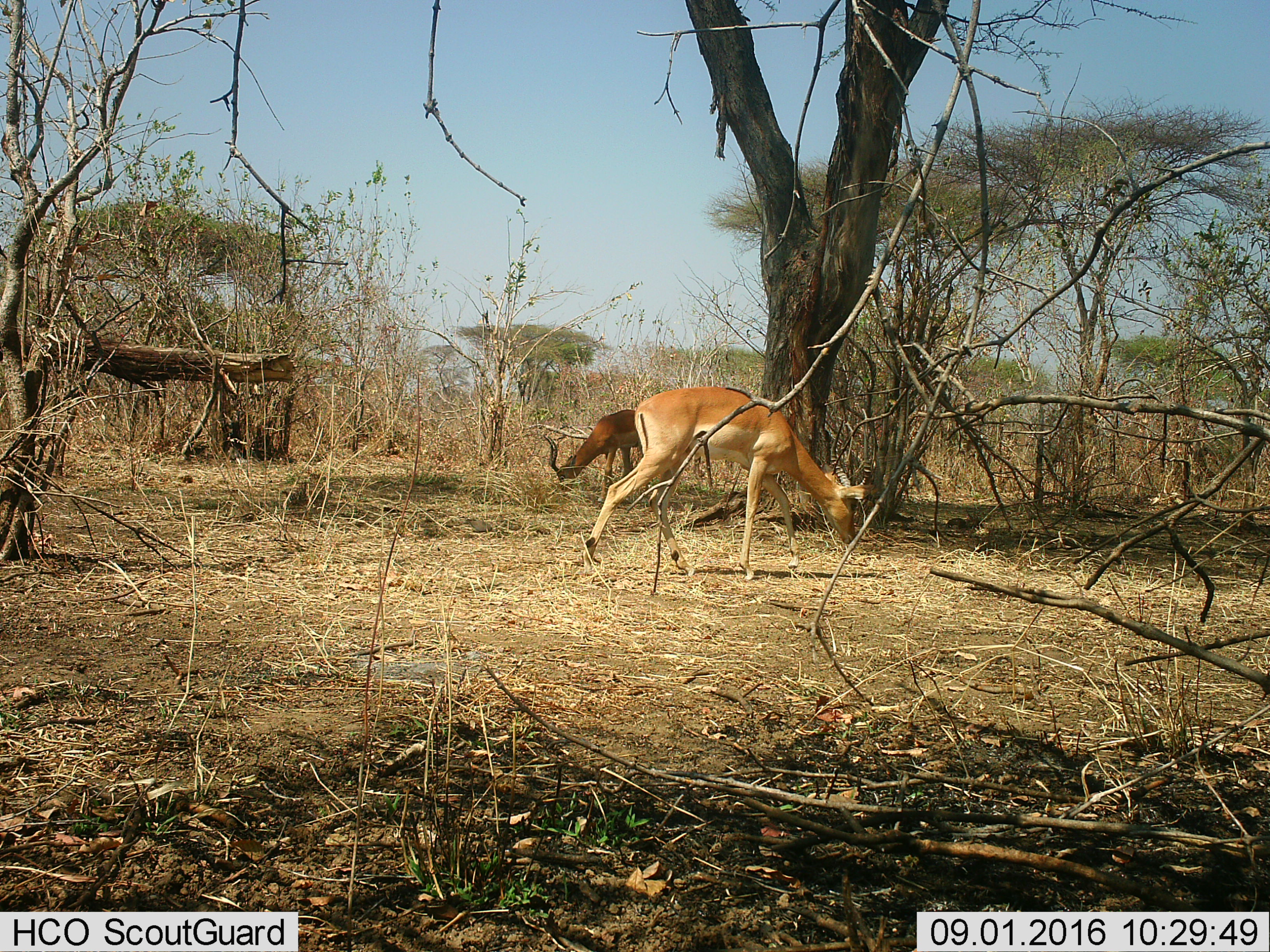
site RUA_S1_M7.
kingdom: Animalia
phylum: Chordata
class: Mammalia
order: Artiodactyla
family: Bovidae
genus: Aepyceros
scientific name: Aepyceros melampus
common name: impala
Impala (Aepyceros melampus), count 2. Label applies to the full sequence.